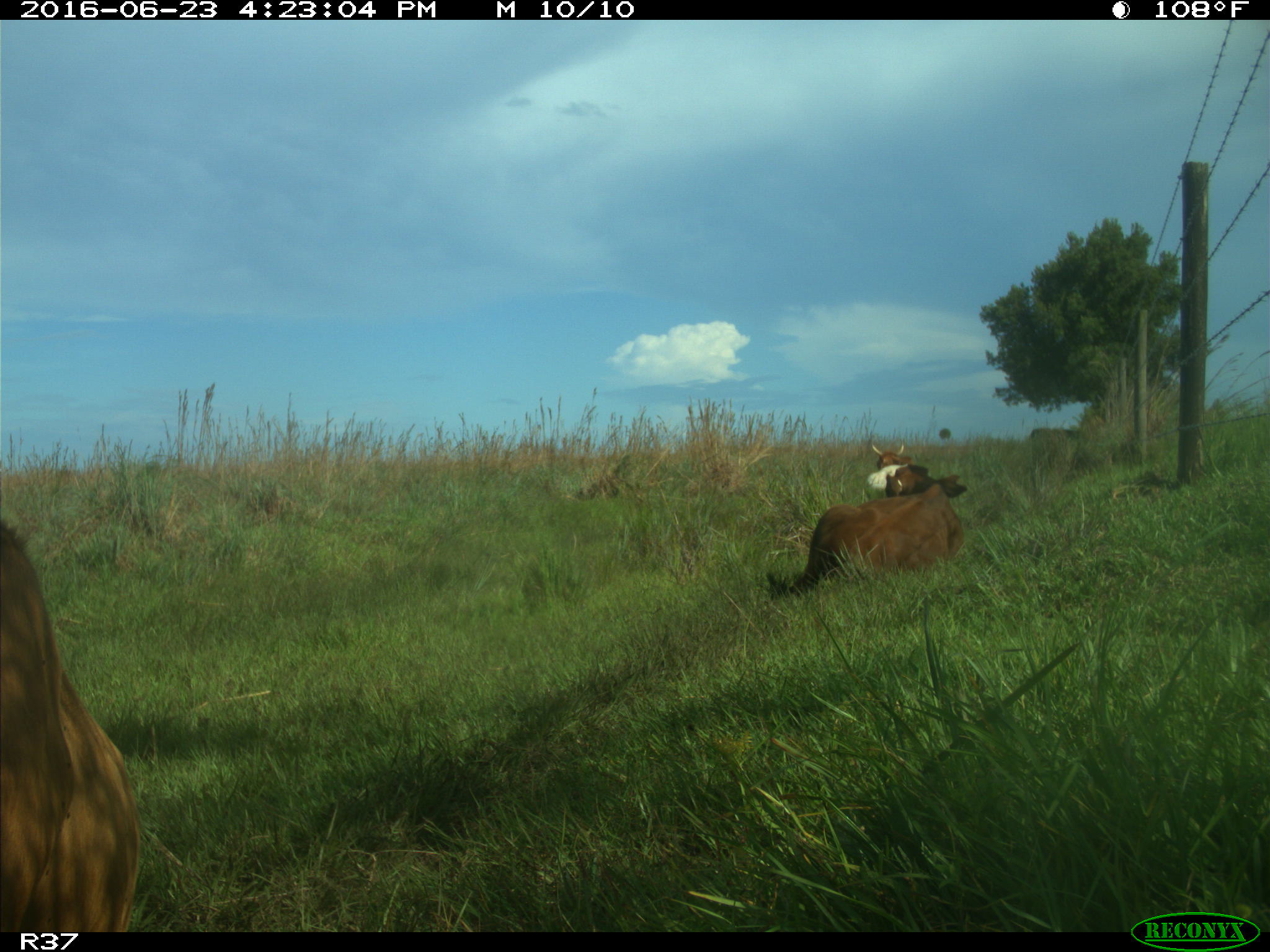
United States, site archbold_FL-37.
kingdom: Animalia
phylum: Chordata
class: Mammalia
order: Artiodactyla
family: Bovidae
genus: Bos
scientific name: Bos taurus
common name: domestic cow